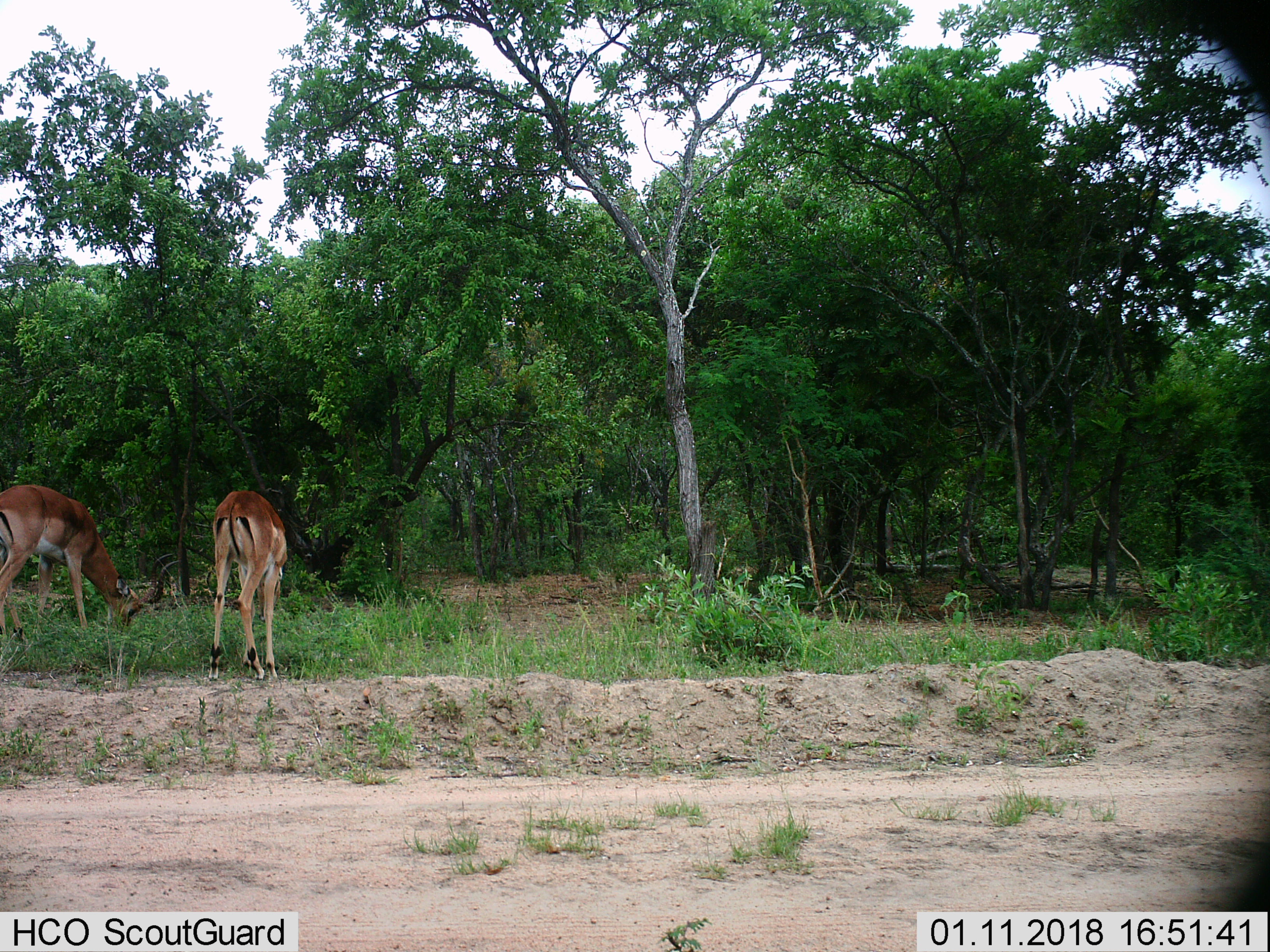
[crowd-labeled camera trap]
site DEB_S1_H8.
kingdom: Animalia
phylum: Chordata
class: Mammalia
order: Artiodactyla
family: Bovidae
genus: Aepyceros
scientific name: Aepyceros melampus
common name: impala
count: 2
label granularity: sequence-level